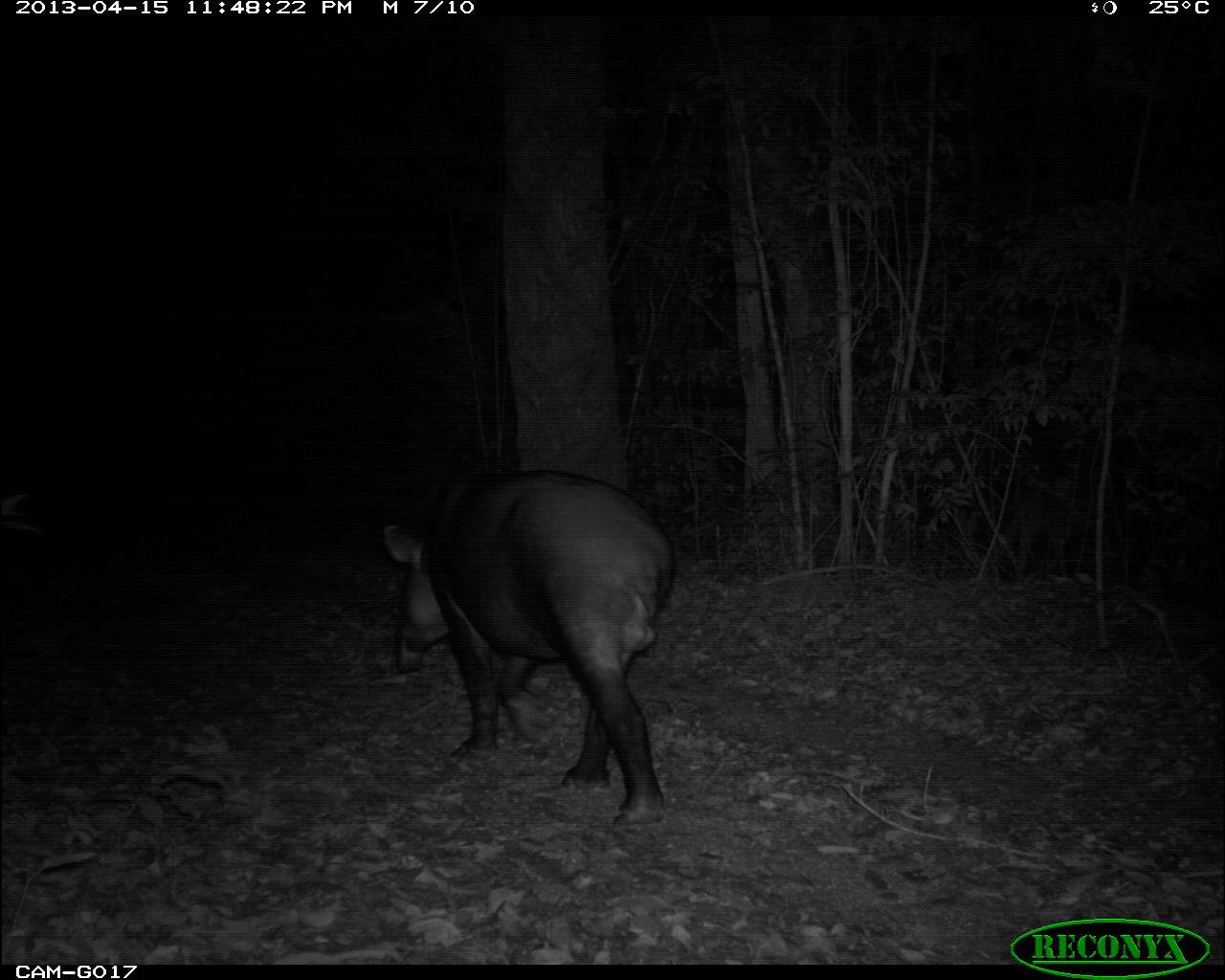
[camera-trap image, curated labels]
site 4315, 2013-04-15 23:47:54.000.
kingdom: Animalia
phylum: Chordata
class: Mammalia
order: Perissodactyla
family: Tapiridae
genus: Tapirus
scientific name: Tapirus bairdii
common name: baird's tapir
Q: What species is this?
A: Tapirus bairdii (baird's tapir).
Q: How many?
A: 1.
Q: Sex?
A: Male.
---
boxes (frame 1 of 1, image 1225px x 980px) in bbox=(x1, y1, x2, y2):
tapirus bairdii: bbox=(380, 469, 673, 829)